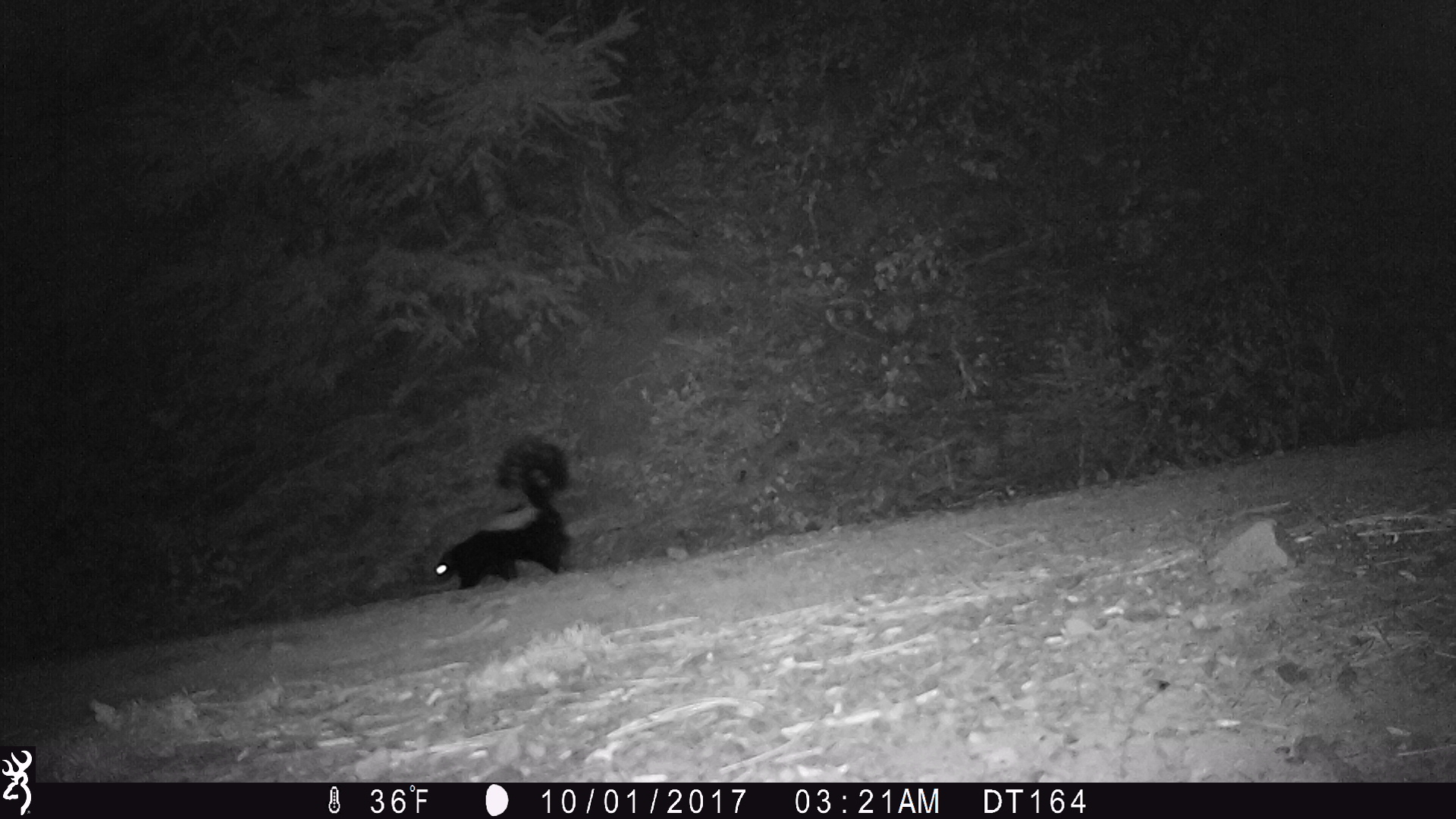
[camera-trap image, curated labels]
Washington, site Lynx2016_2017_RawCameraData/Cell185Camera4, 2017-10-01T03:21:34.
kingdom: Animalia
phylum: Chordata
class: Mammalia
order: Carnivora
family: Mephitidae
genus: Mephitis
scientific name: Mephitis mephitis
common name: striped skunk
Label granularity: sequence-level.